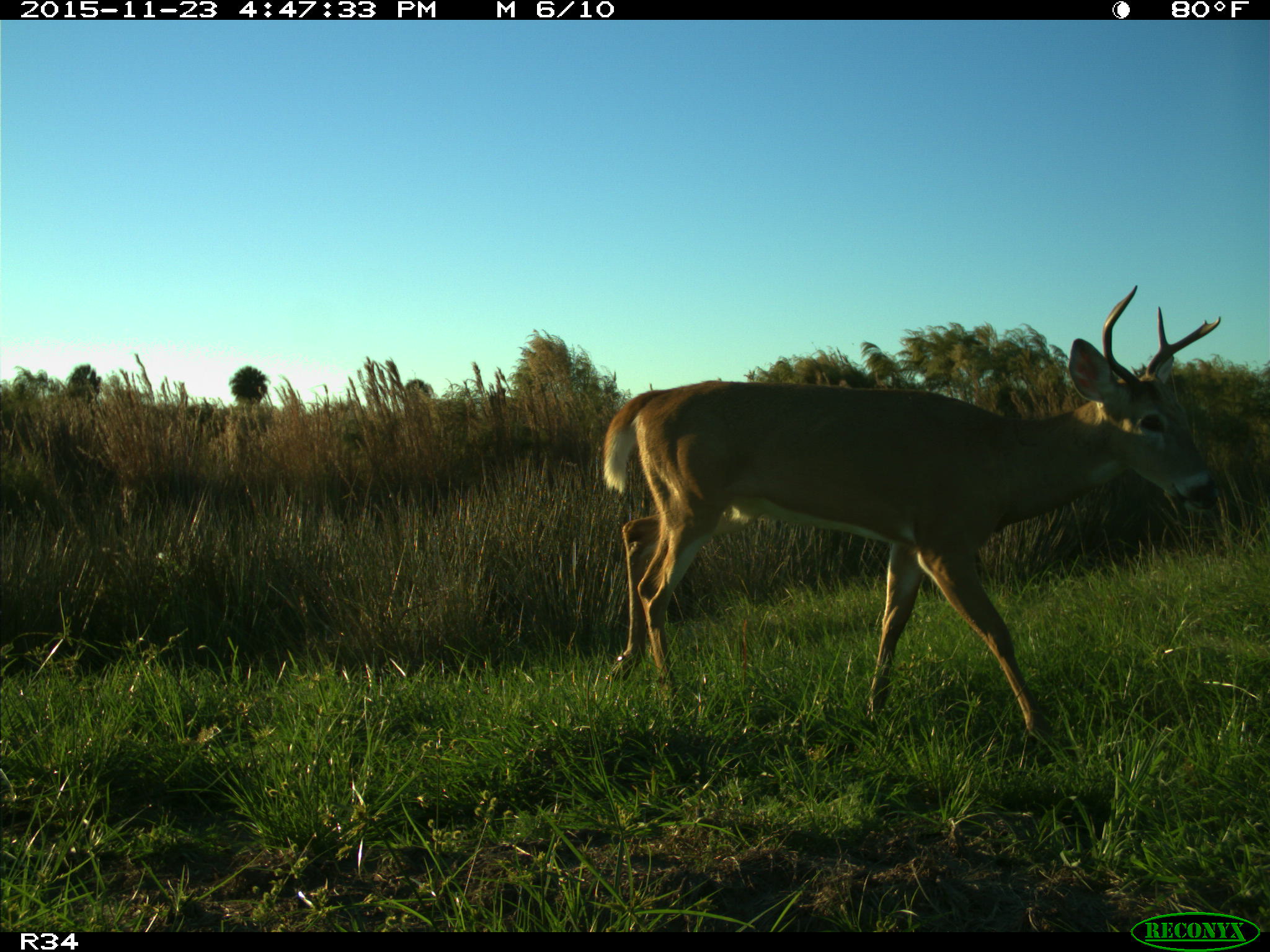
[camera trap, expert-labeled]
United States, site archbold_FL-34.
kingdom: Animalia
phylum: Chordata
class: Mammalia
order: Artiodactyla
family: Cervidae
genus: Odocoileus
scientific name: Odocoileus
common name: deer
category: unidentified deer